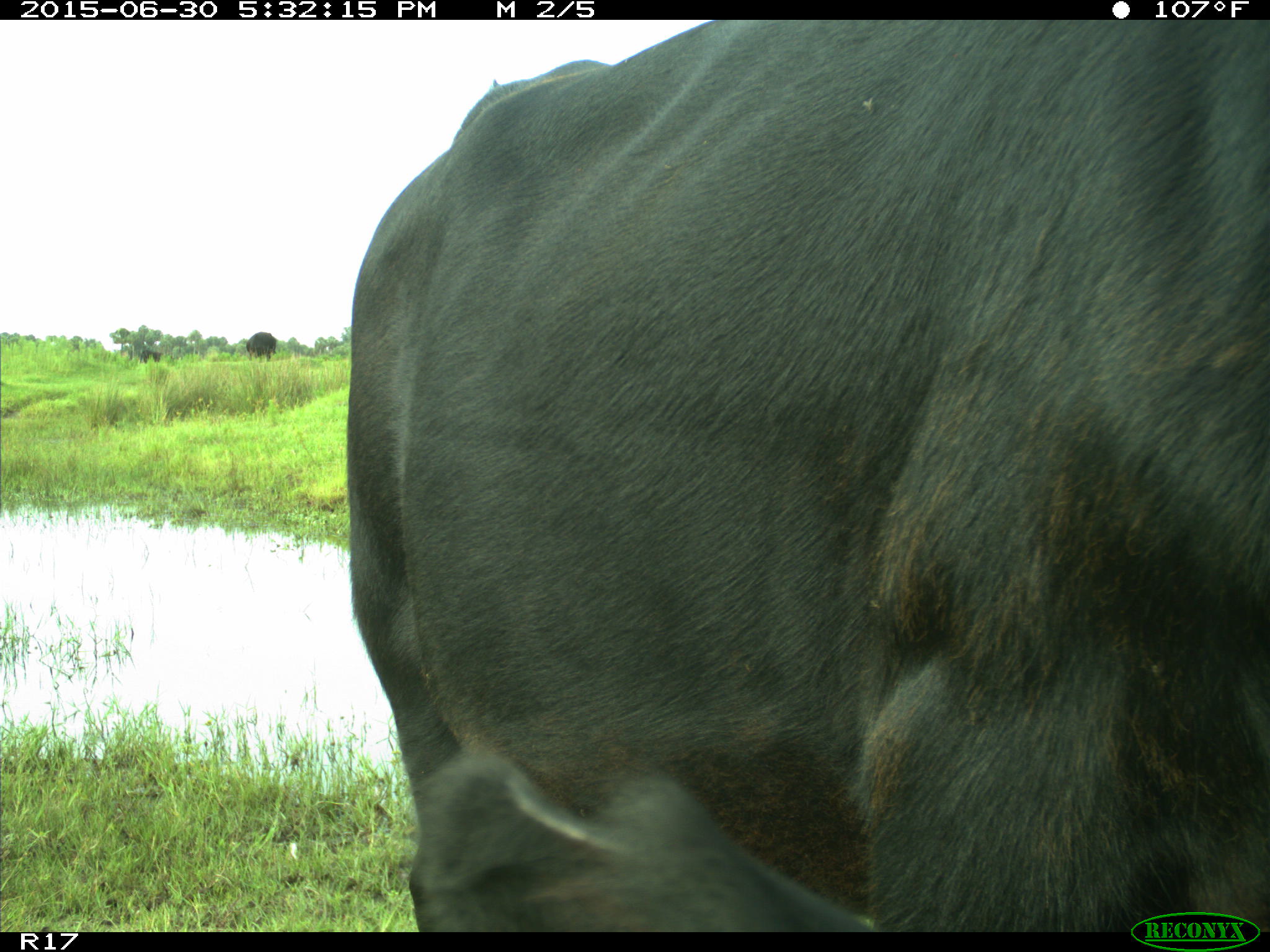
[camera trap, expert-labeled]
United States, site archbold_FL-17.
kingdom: Animalia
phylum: Chordata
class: Mammalia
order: Artiodactyla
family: Bovidae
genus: Bos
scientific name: Bos taurus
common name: domestic cow